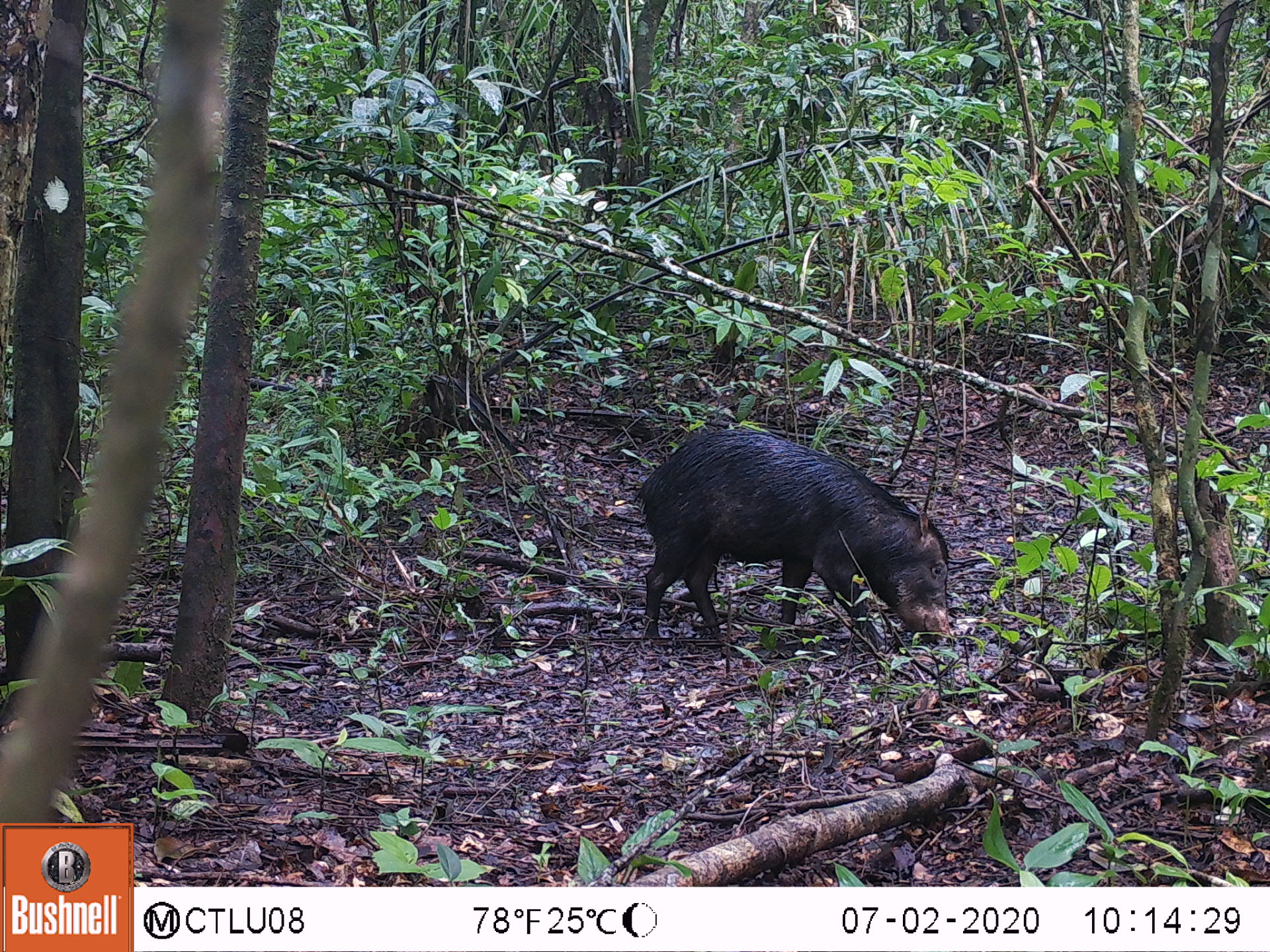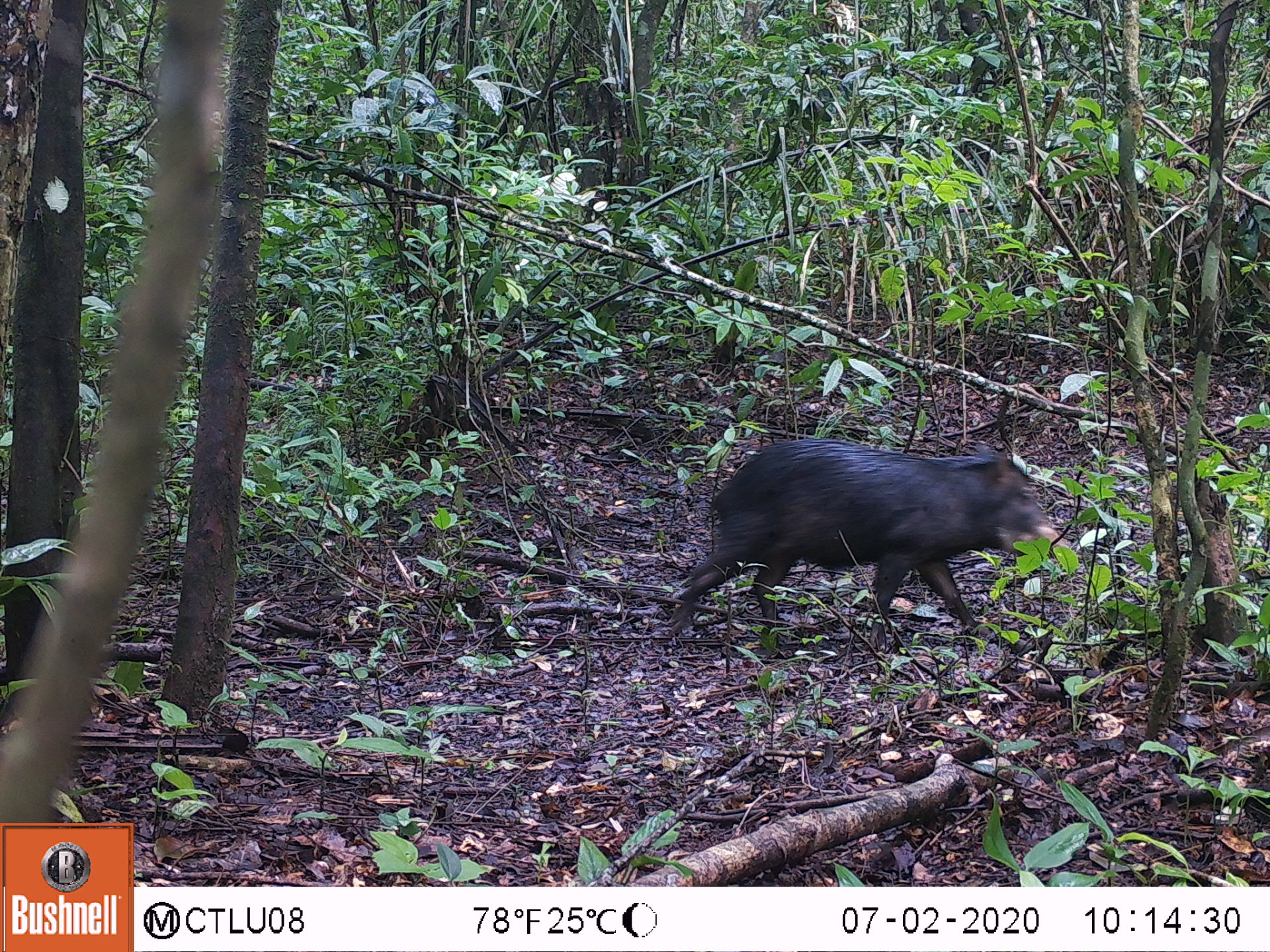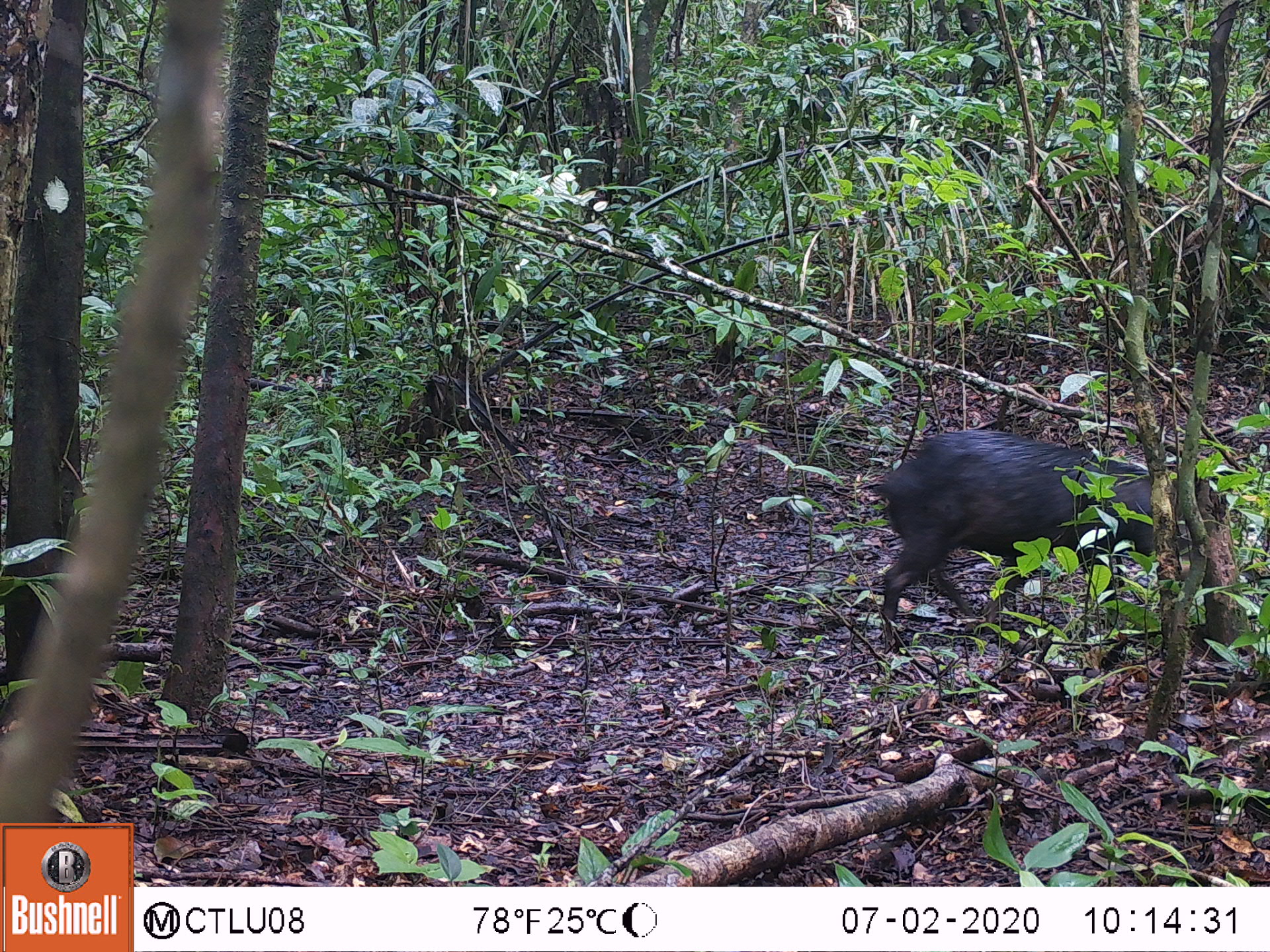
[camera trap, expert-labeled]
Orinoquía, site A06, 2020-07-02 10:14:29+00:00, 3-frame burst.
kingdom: Animalia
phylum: Chordata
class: Mammalia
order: Artiodactyla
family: Tayassuidae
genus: Tayassu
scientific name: Tayassu pecari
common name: white-lipped peccary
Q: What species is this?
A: White-lipped peccary (Tayassu pecari).